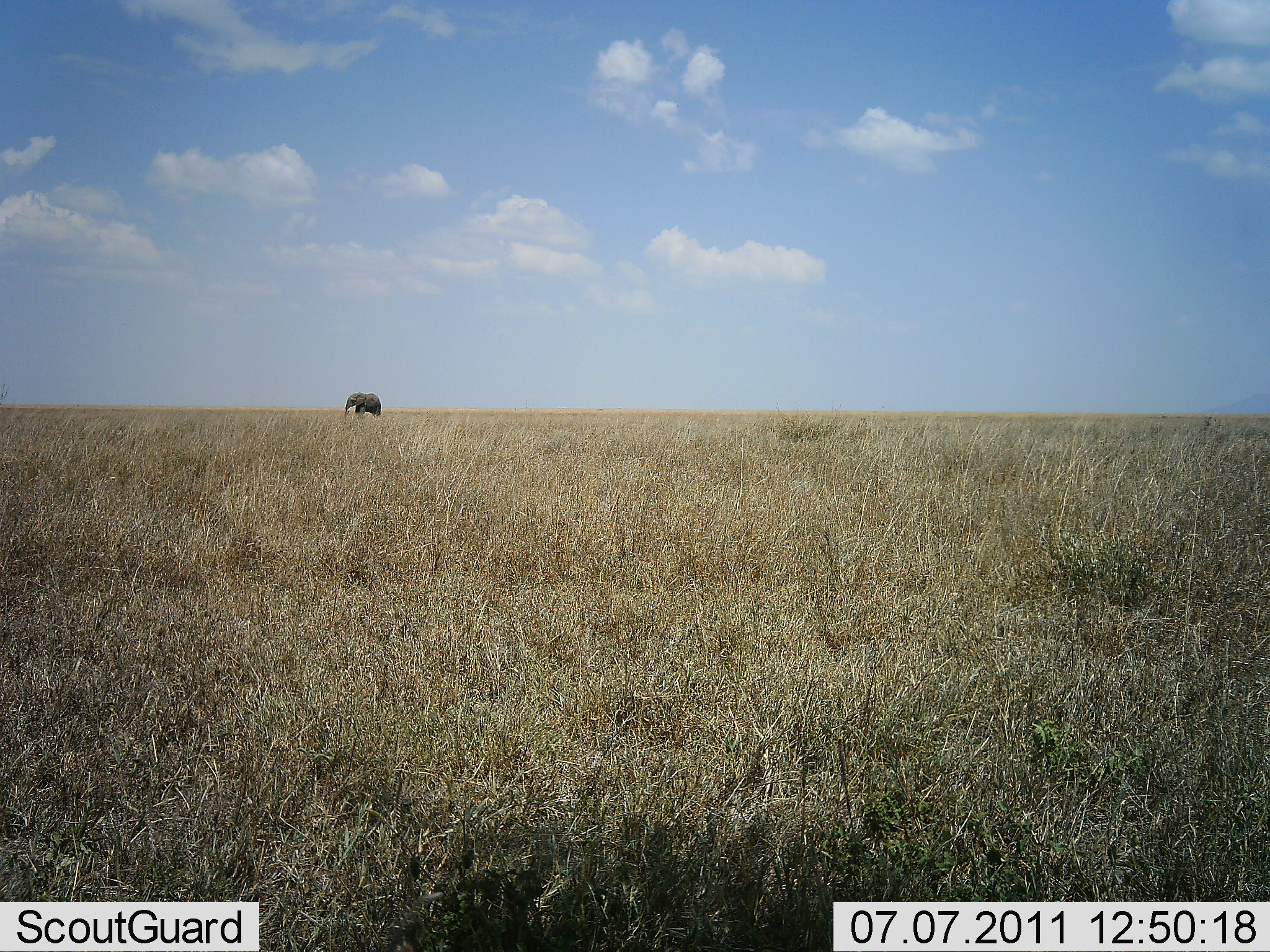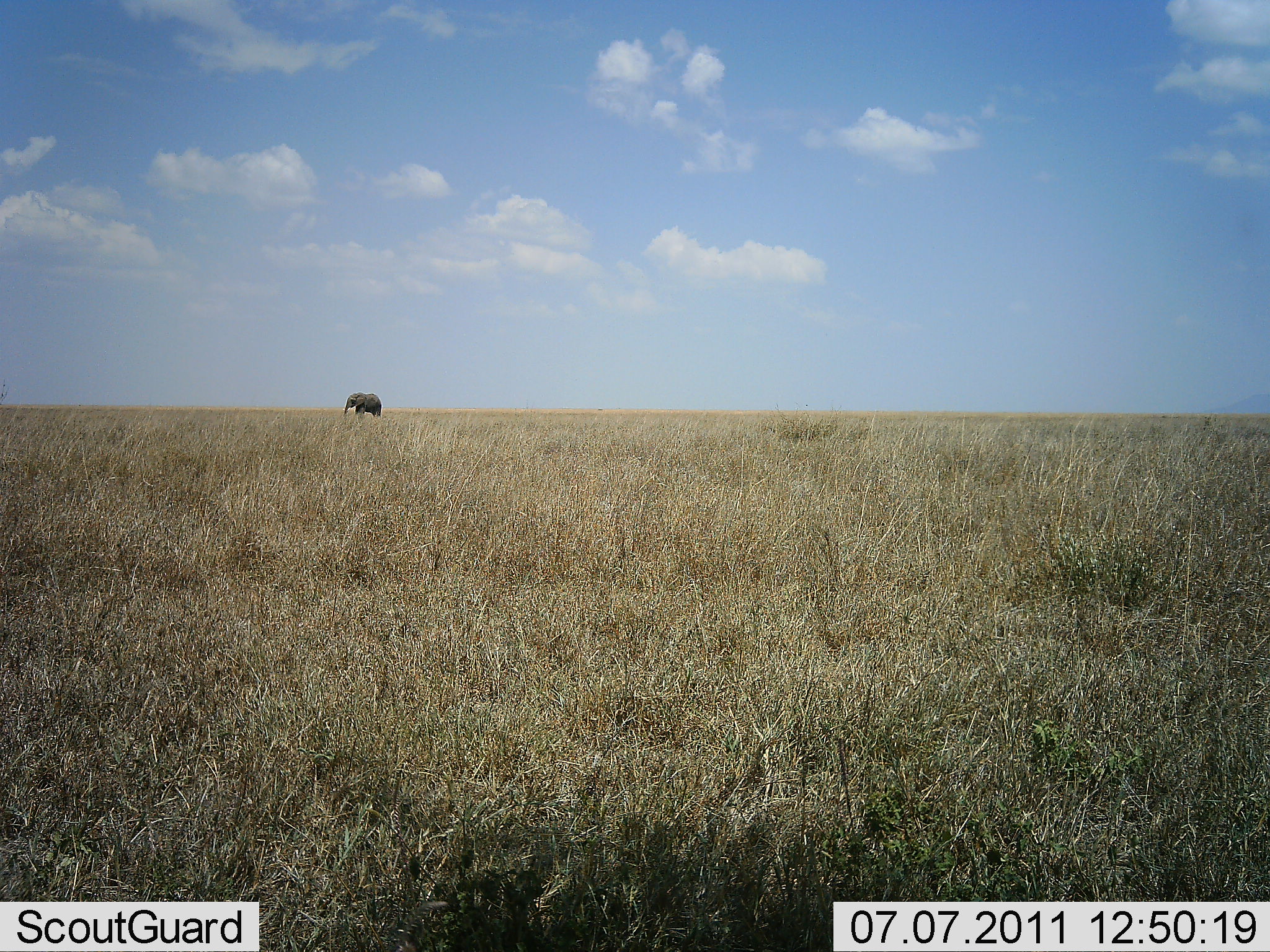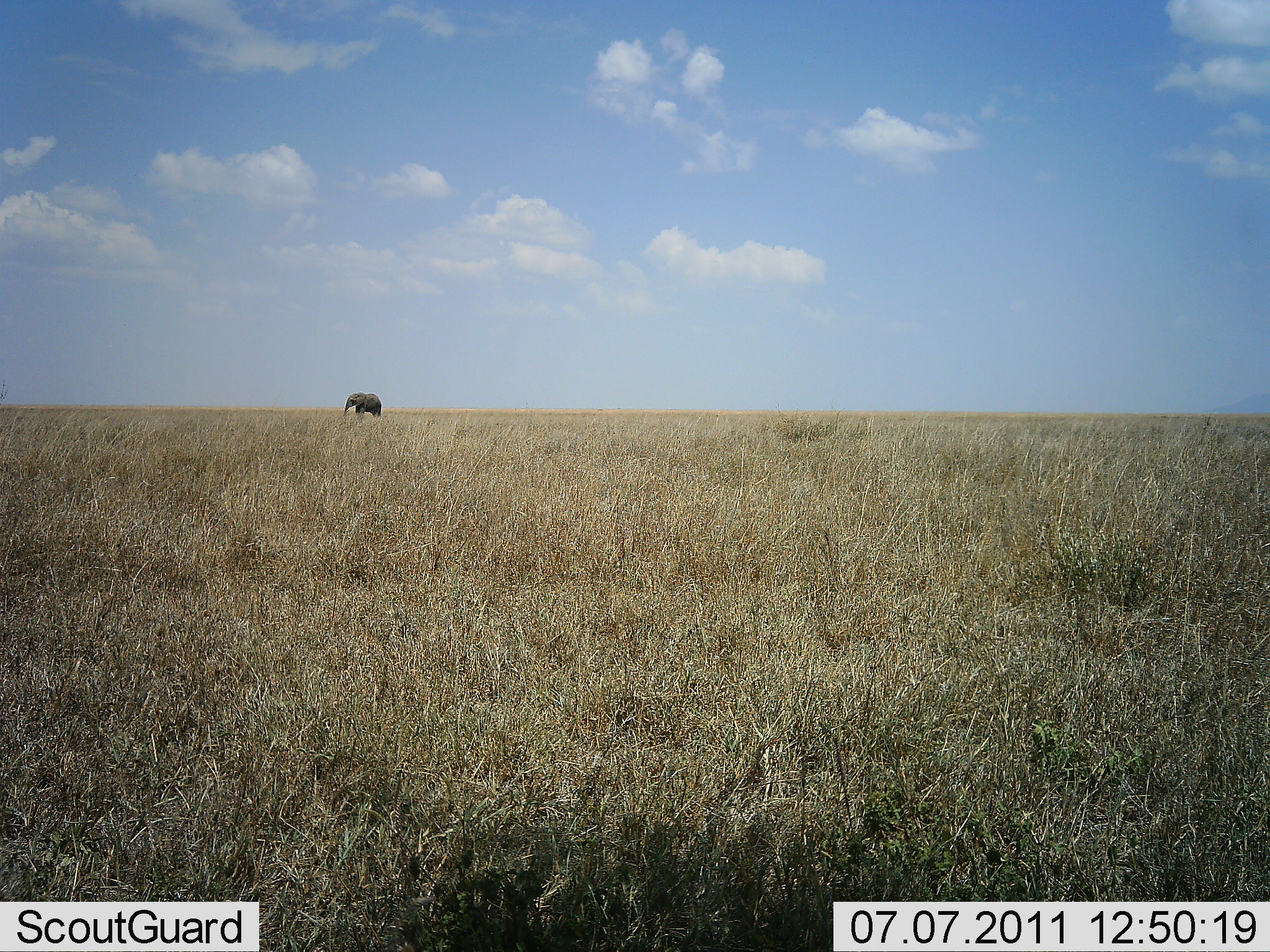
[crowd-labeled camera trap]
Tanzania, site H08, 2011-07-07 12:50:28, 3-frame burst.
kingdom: Animalia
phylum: Chordata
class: Mammalia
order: Proboscidea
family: Elephantidae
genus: Loxodonta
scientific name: Loxodonta africana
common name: african bush elephant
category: elephant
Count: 1.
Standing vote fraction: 67%.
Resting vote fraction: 0%.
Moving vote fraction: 25%.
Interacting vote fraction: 0%.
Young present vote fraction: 0%.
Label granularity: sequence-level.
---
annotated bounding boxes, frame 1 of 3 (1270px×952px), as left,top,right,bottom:
animal: 344,392,382,418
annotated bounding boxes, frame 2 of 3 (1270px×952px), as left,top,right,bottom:
animal: 342,393,382,418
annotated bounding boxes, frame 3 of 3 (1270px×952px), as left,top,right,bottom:
animal: 343,392,382,419